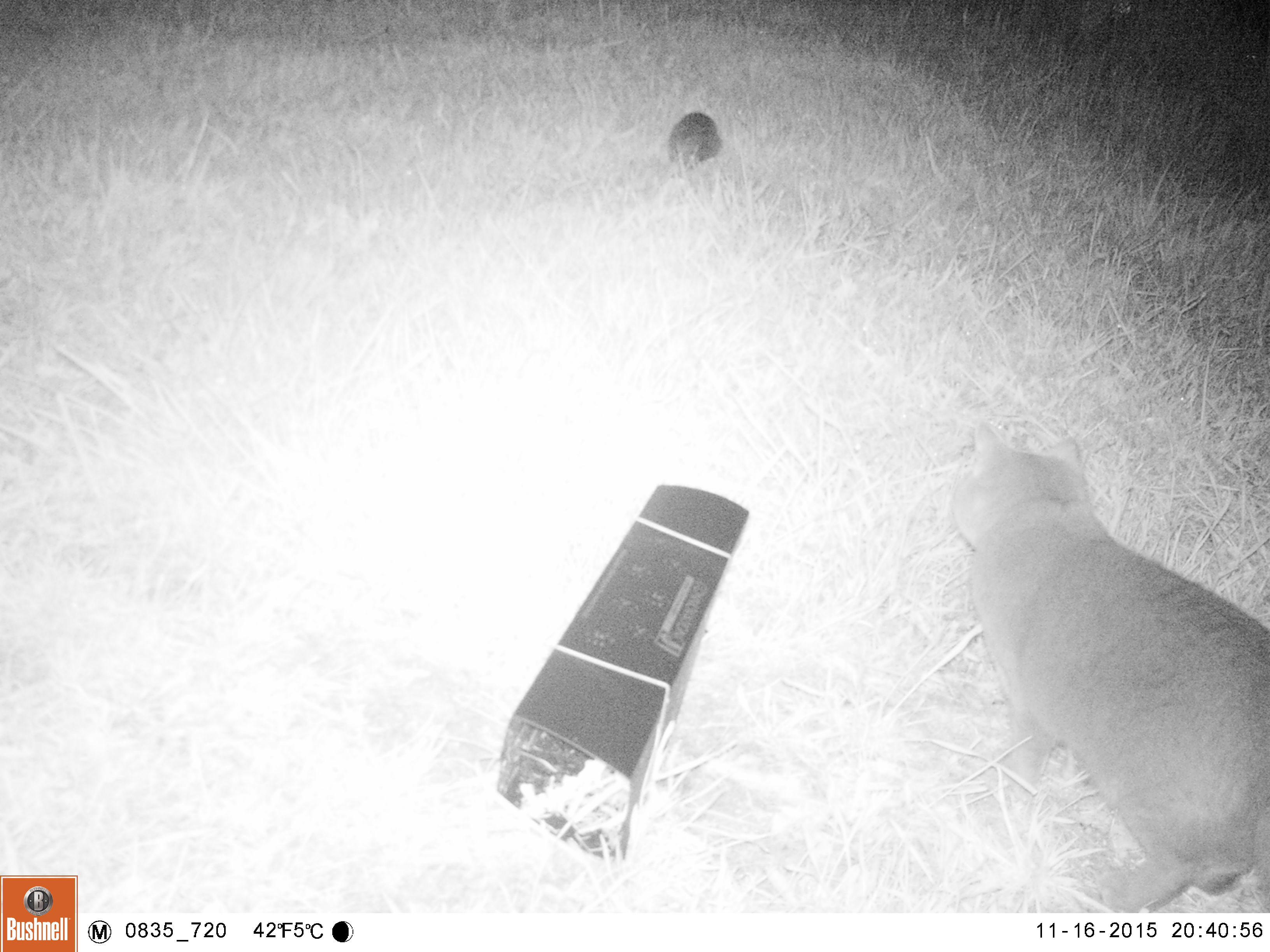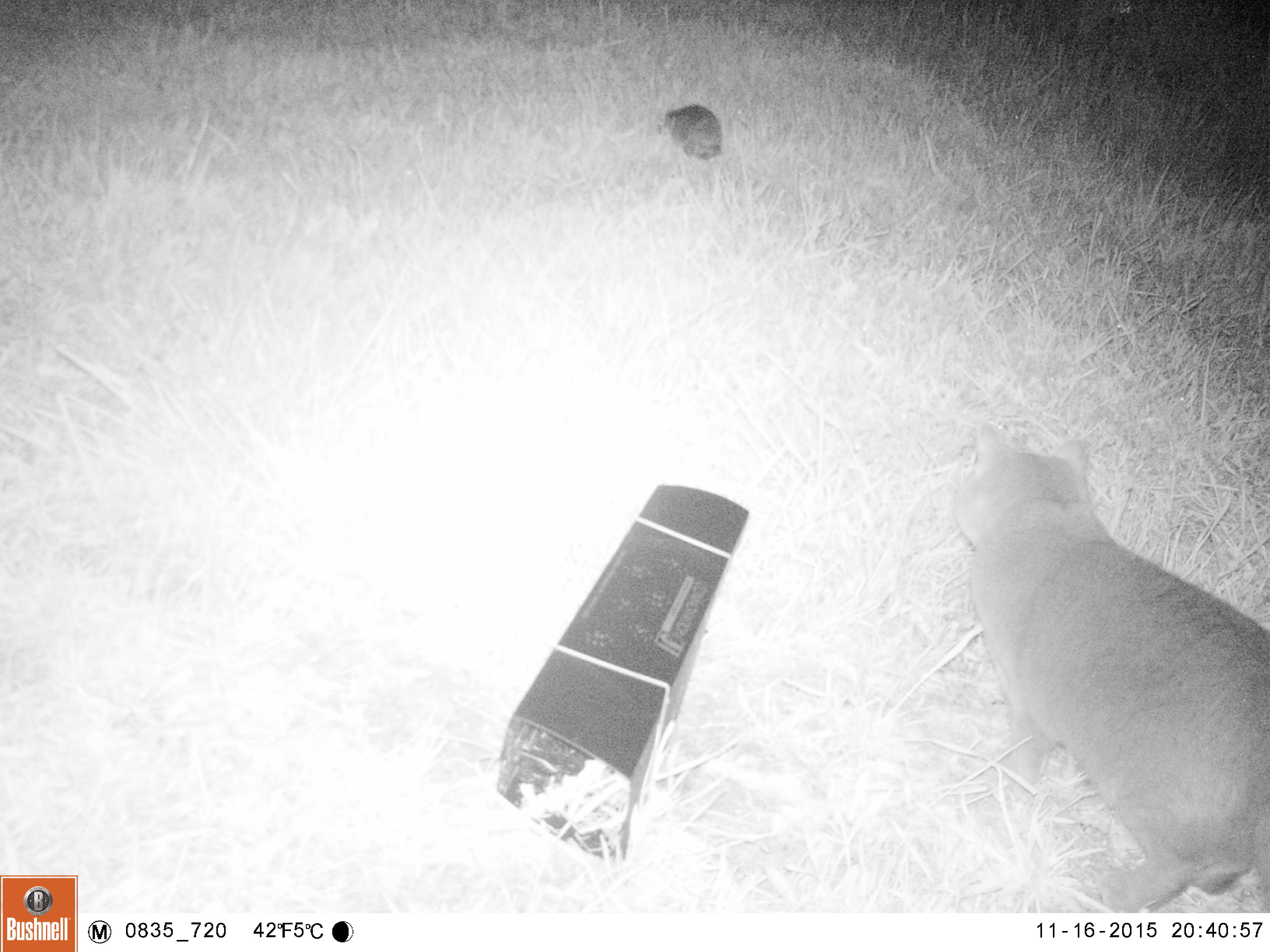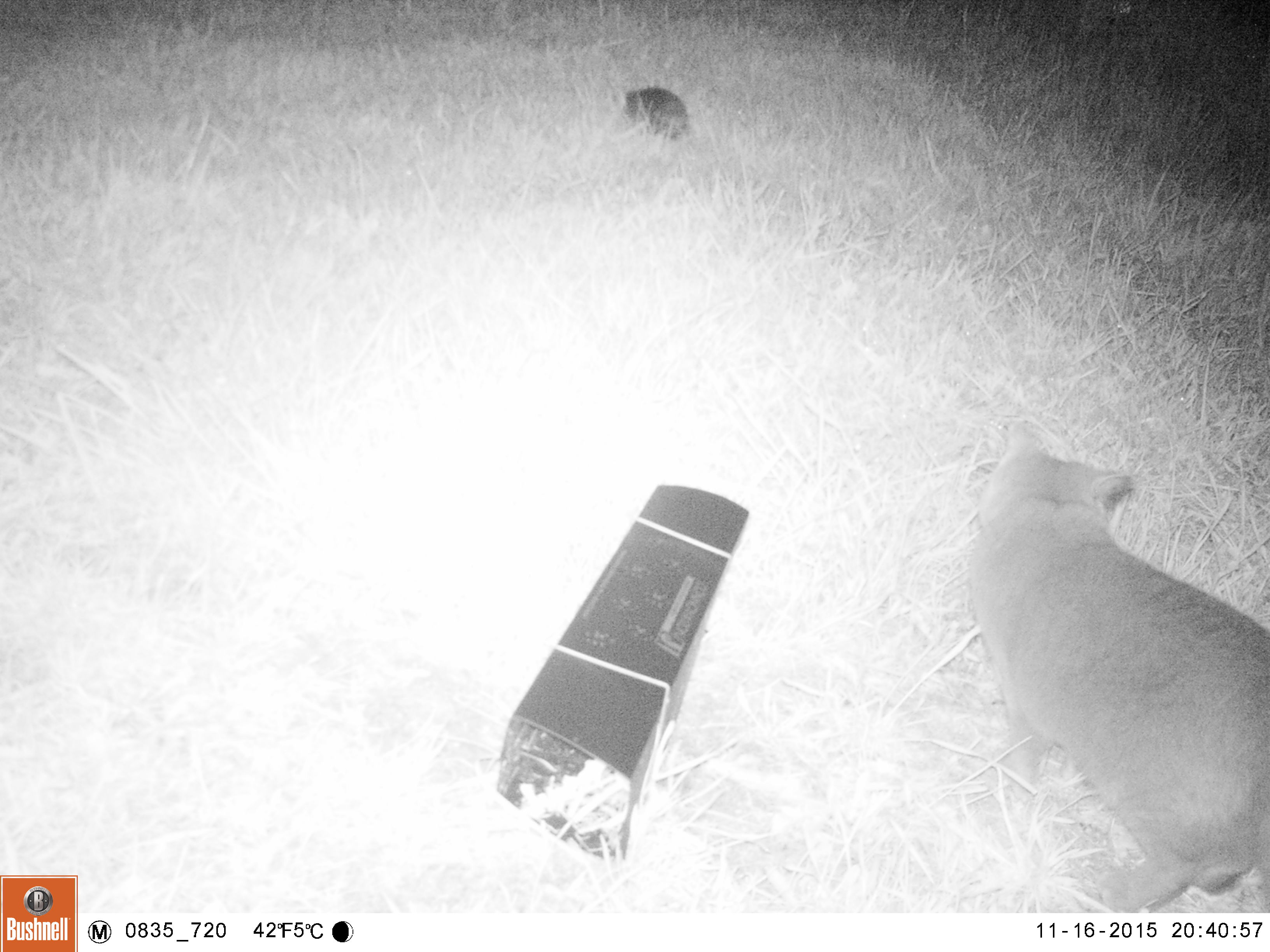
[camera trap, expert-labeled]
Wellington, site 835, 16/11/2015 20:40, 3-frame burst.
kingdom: Animalia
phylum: Chordata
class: Mammalia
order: Carnivora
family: Felidae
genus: Felis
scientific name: Felis catus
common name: cat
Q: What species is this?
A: Cat (Felis catus).